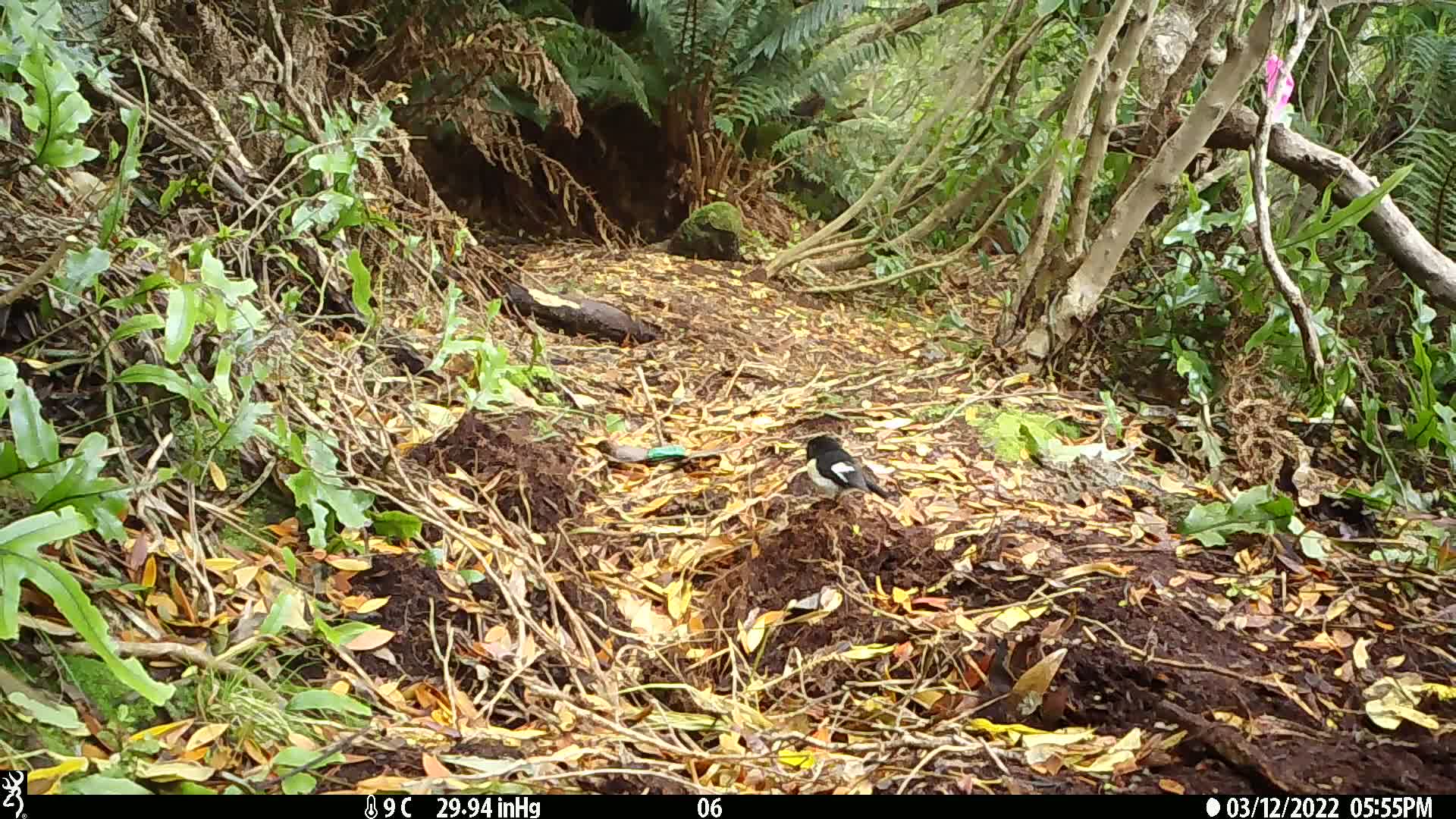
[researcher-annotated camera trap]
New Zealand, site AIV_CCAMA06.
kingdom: Animalia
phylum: Chordata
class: Aves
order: Passeriformes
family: Petroicidae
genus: Petroica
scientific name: Petroica macrocephala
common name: tomtit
Tomtit (Petroica macrocephala).